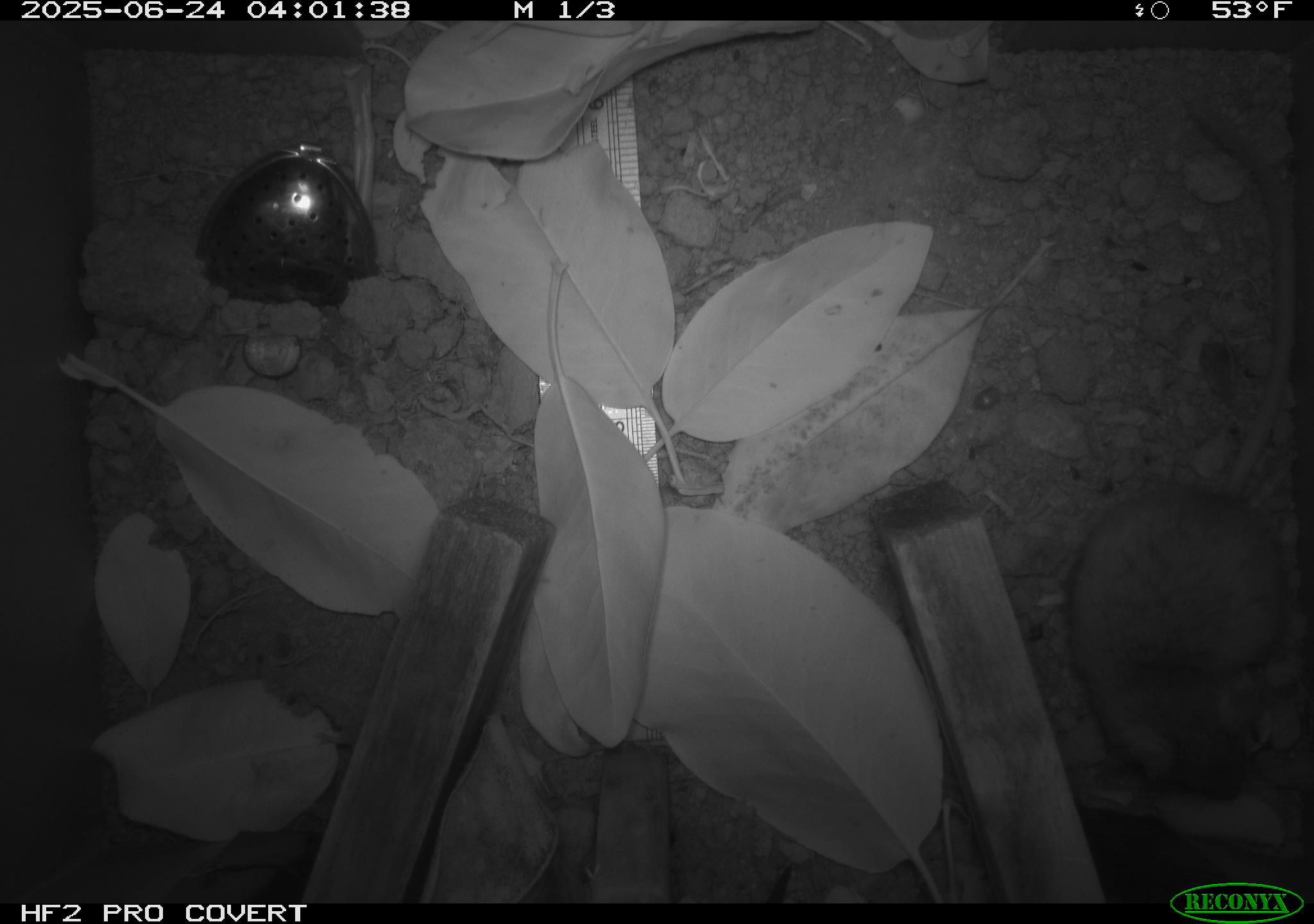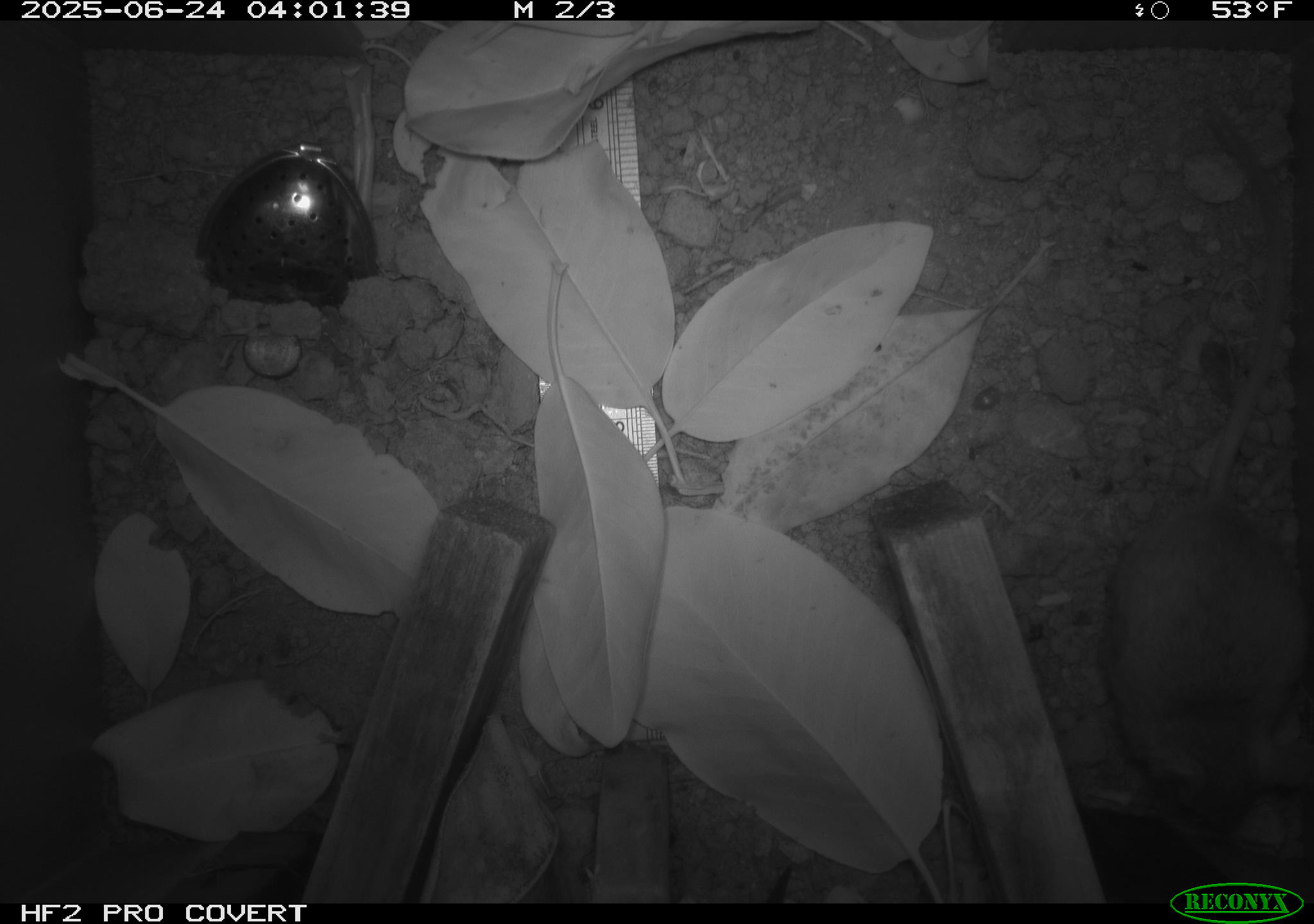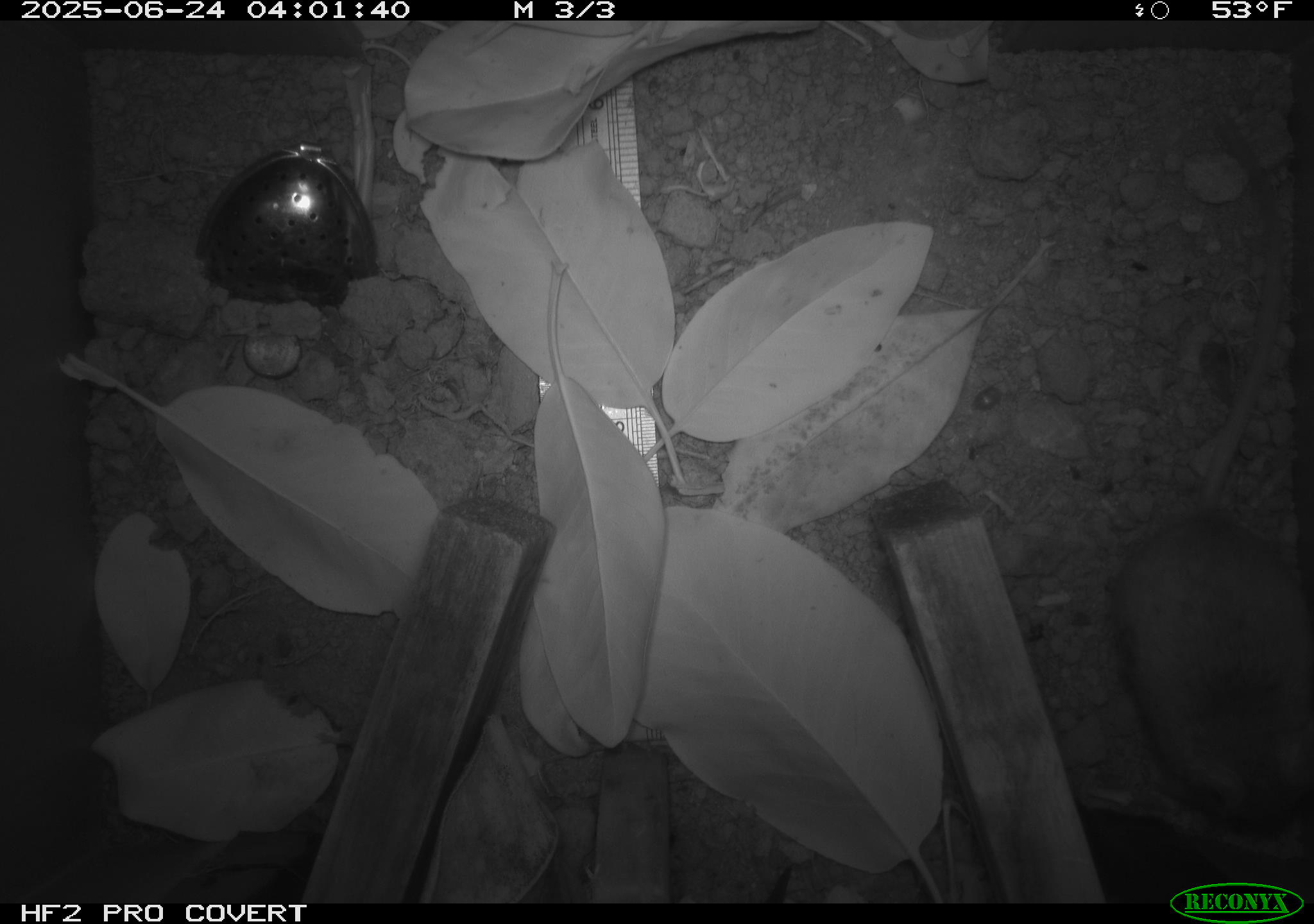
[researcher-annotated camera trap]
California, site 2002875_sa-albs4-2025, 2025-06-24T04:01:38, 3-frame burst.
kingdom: Animalia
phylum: Chordata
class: Mammalia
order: Rodentia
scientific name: Rodentia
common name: mouse species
Mouse species (Rodentia).